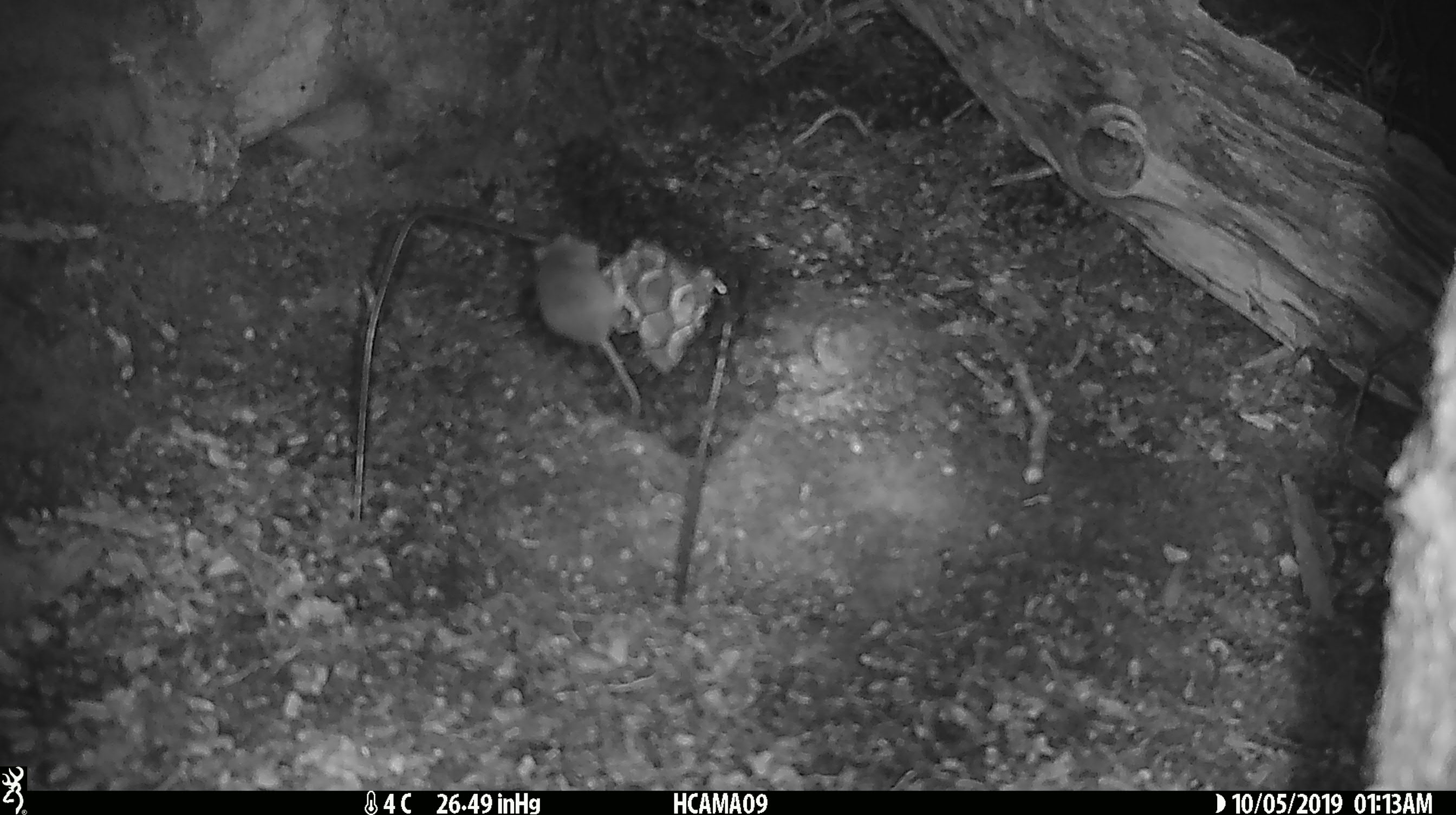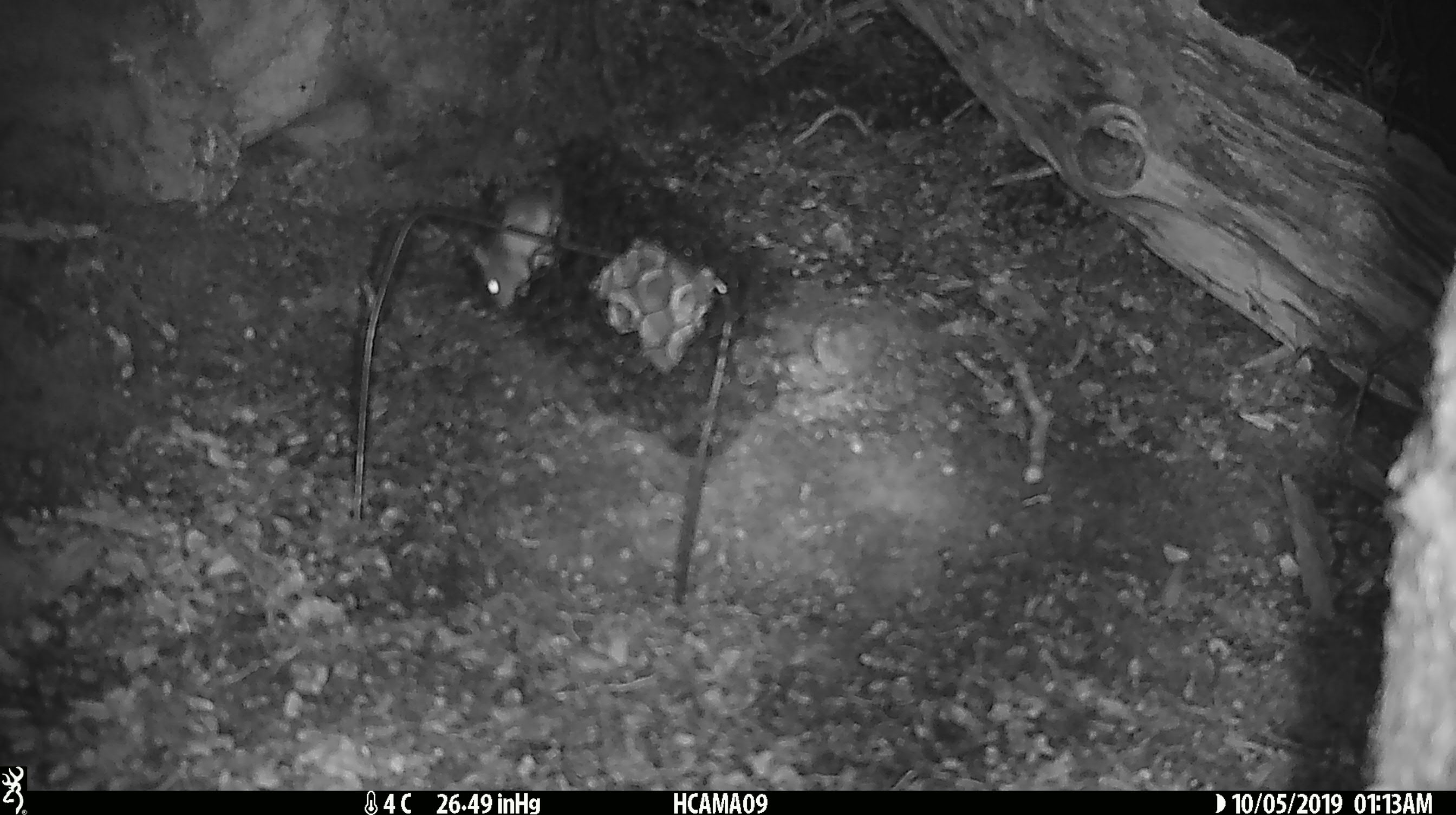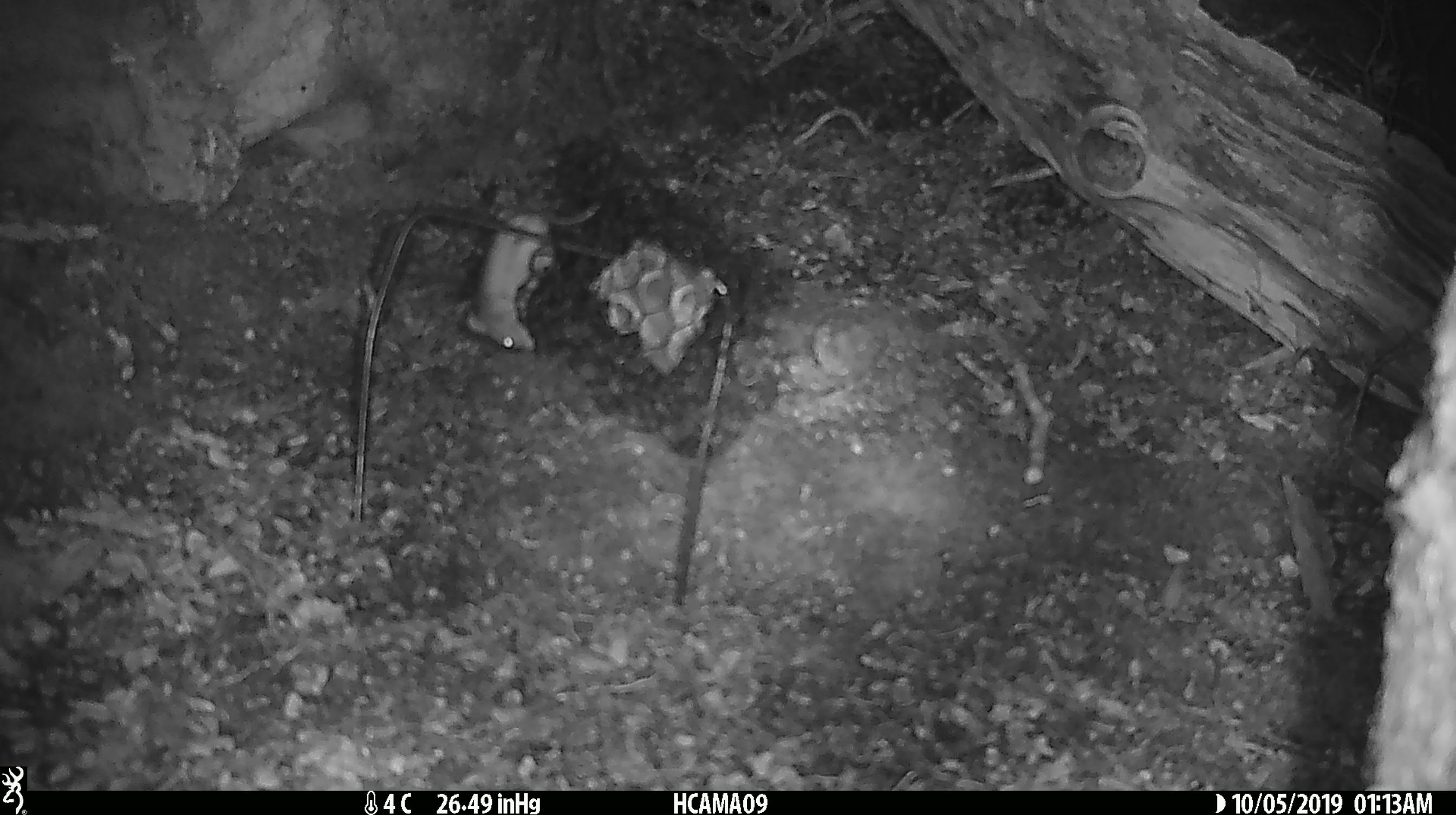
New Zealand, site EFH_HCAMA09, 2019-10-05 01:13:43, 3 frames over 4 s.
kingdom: Animalia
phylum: Chordata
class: Mammalia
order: Rodentia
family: Muridae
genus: Mus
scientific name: Mus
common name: mouse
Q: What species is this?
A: Mouse (Mus).